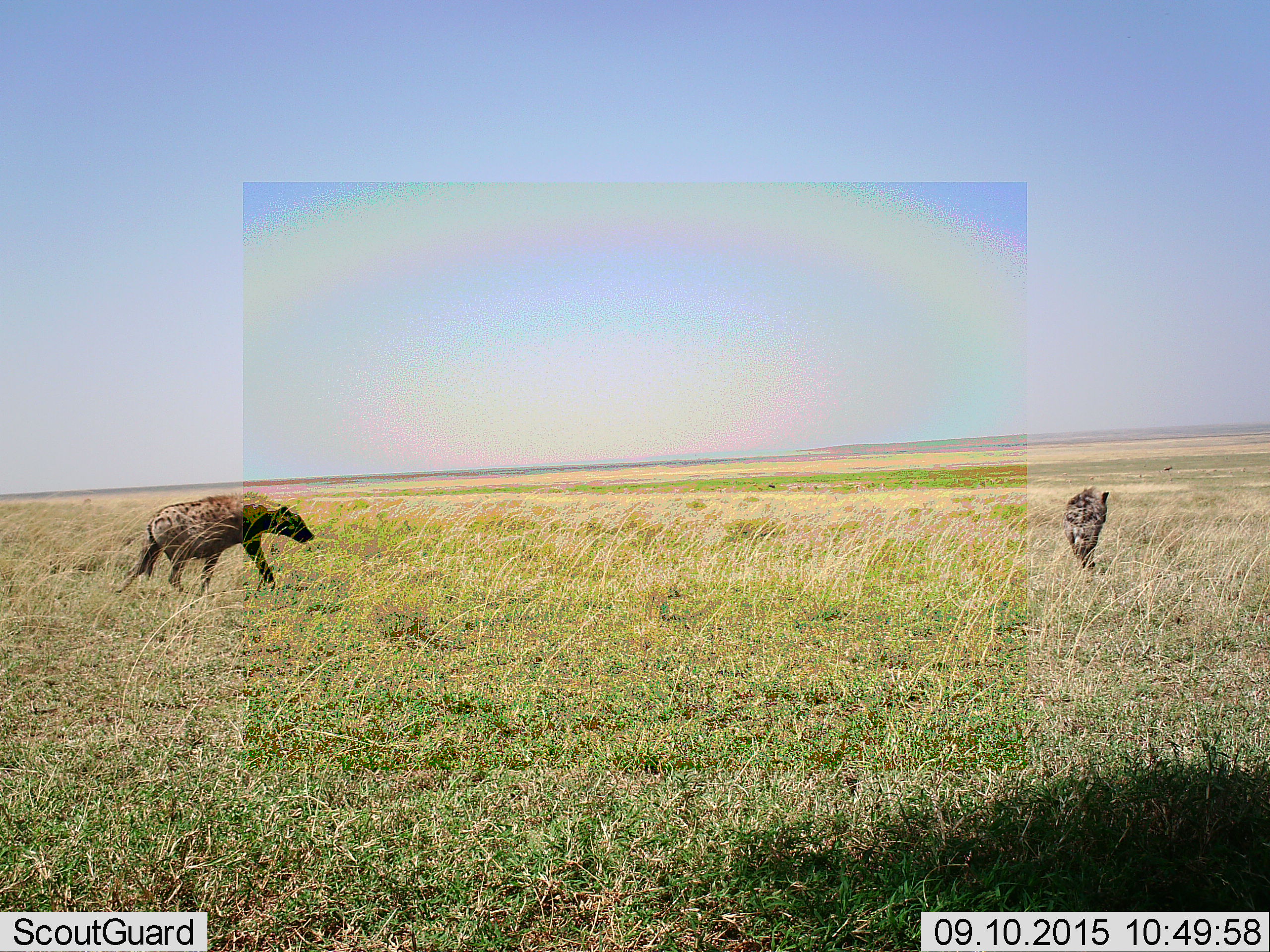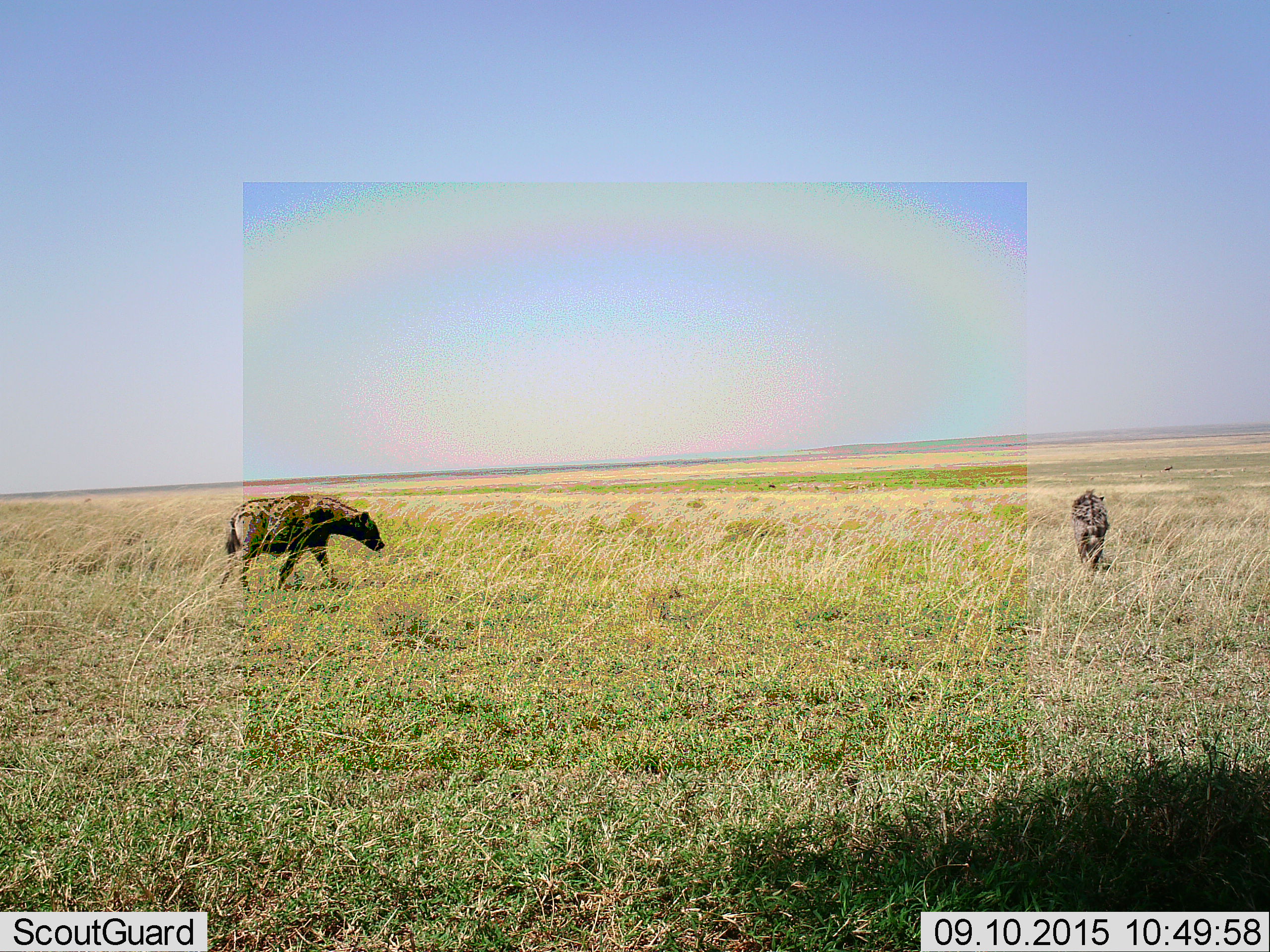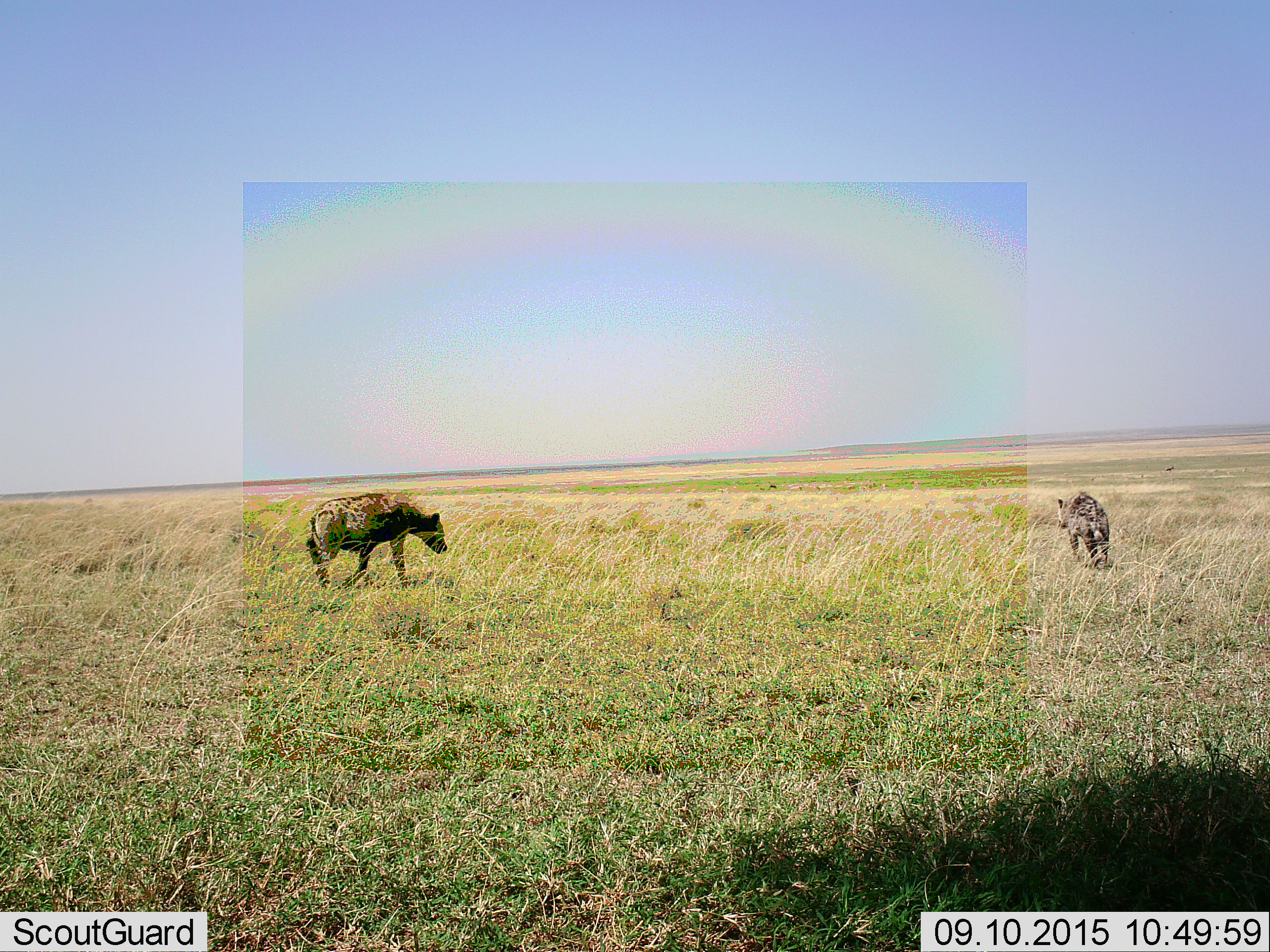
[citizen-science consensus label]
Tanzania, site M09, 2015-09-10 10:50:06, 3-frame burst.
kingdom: Animalia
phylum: Chordata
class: Mammalia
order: Carnivora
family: Hyaenidae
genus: Crocuta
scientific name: Crocuta crocuta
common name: spotted hyena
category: hyenaspotted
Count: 2.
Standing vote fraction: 12%.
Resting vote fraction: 0%.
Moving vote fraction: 100%.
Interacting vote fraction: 0%.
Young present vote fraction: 0%.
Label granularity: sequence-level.